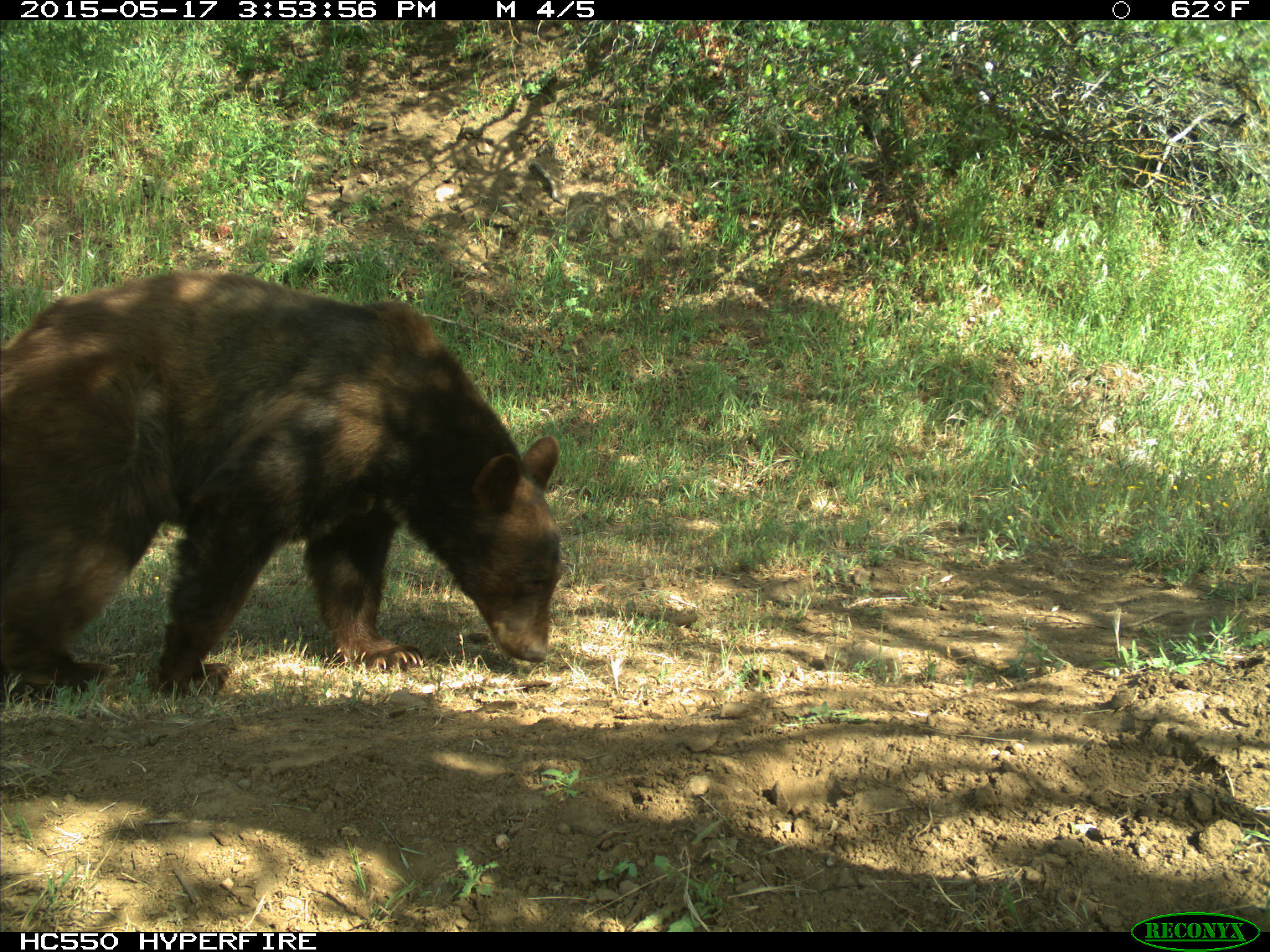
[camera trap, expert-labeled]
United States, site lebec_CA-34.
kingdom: Animalia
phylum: Chordata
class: Mammalia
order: Carnivora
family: Ursidae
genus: Ursus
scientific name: Ursus americanus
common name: american black bear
Ursus americanus (american black bear).